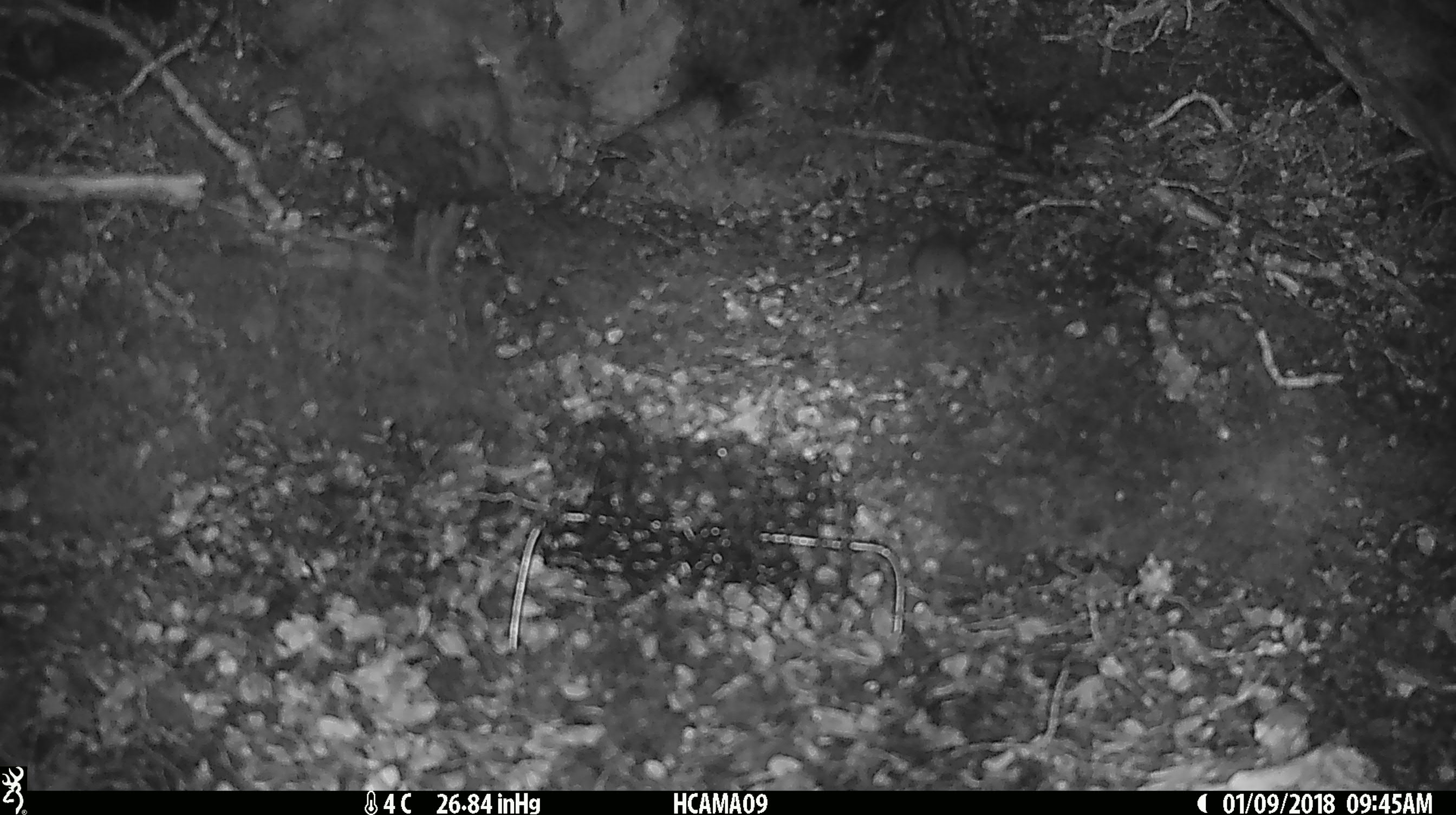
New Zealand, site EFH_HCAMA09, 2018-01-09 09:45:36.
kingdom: Animalia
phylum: Chordata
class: Mammalia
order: Rodentia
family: Muridae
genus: Mus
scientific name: Mus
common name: mouse